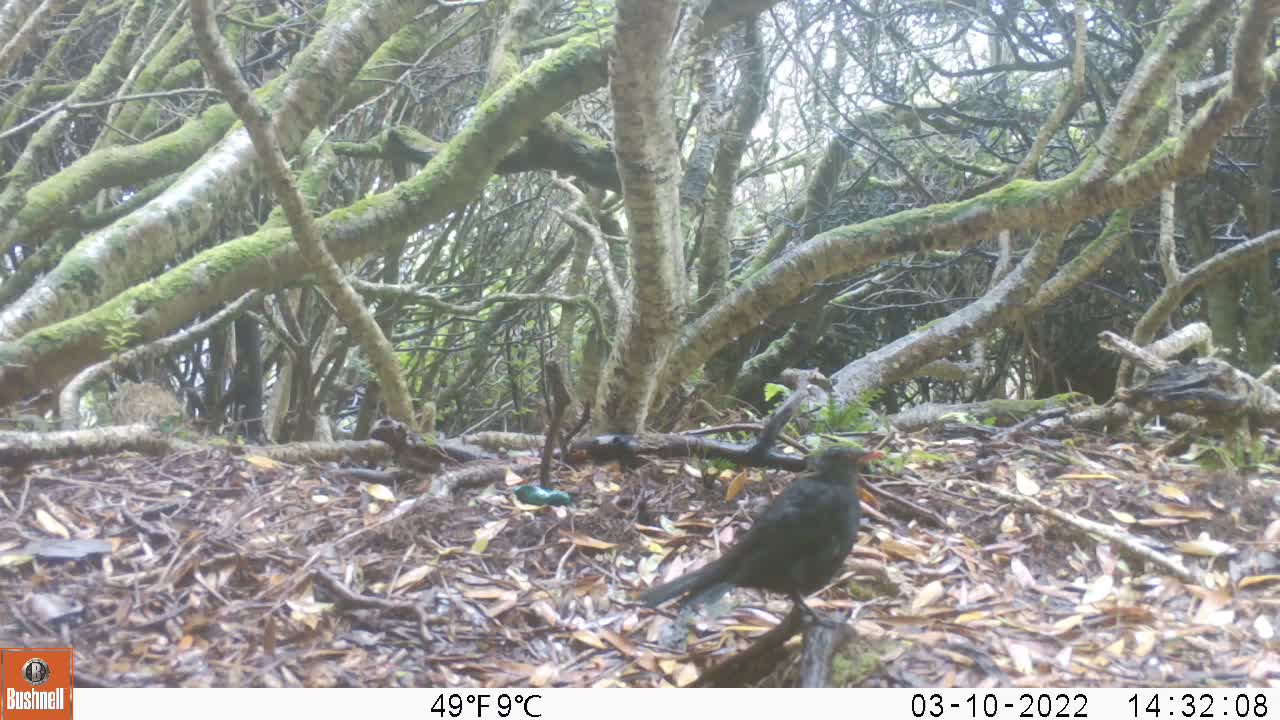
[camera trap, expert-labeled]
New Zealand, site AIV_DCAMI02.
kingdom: Animalia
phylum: Chordata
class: Aves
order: Passeriformes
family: Turdidae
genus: Turdus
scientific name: Turdus merula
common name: eurasian blackbird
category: blackbird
Blackbird (eurasian blackbird) (Turdus merula).